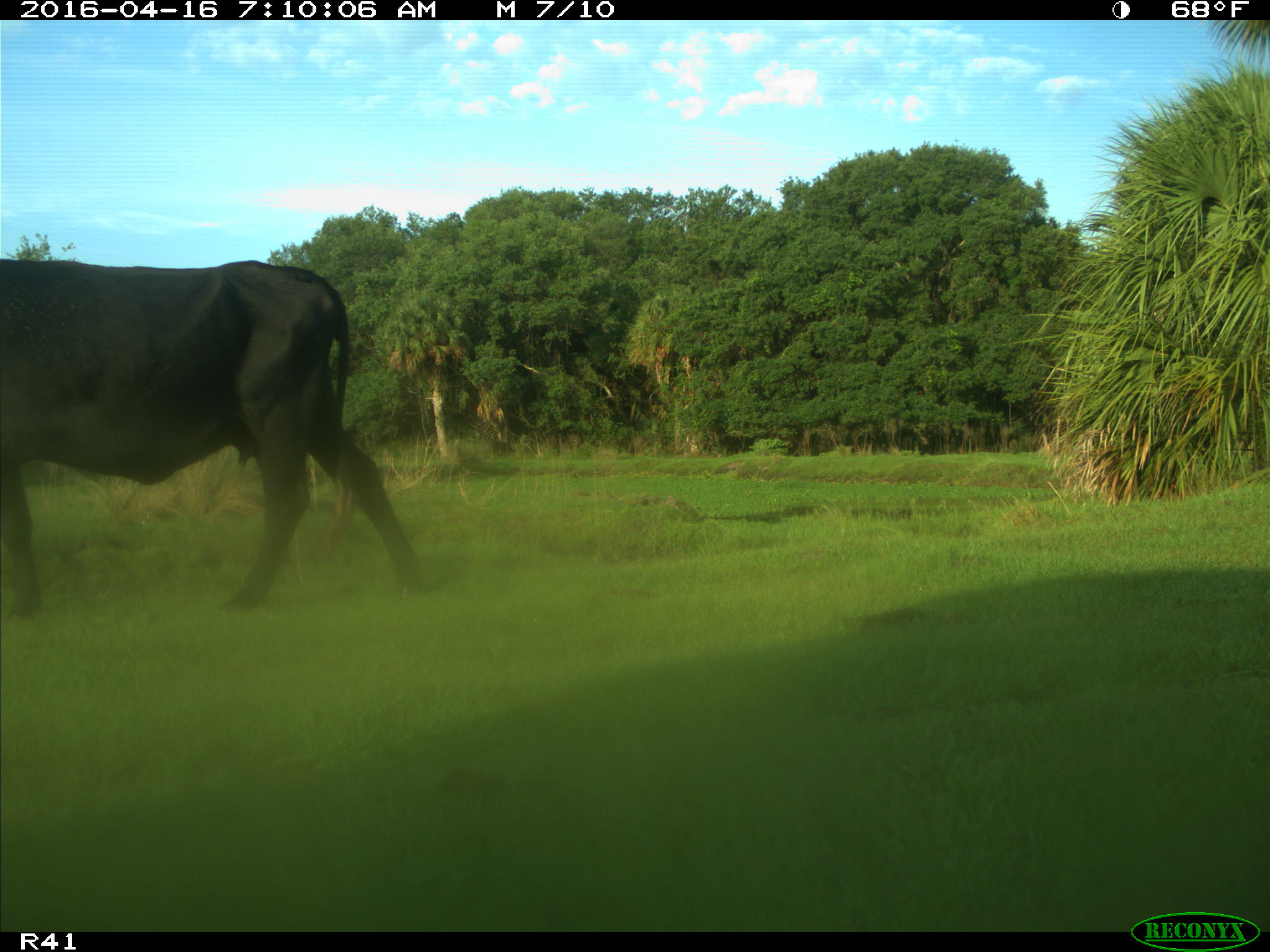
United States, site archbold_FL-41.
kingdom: Animalia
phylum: Chordata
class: Mammalia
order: Artiodactyla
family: Bovidae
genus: Bos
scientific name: Bos taurus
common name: domestic cow